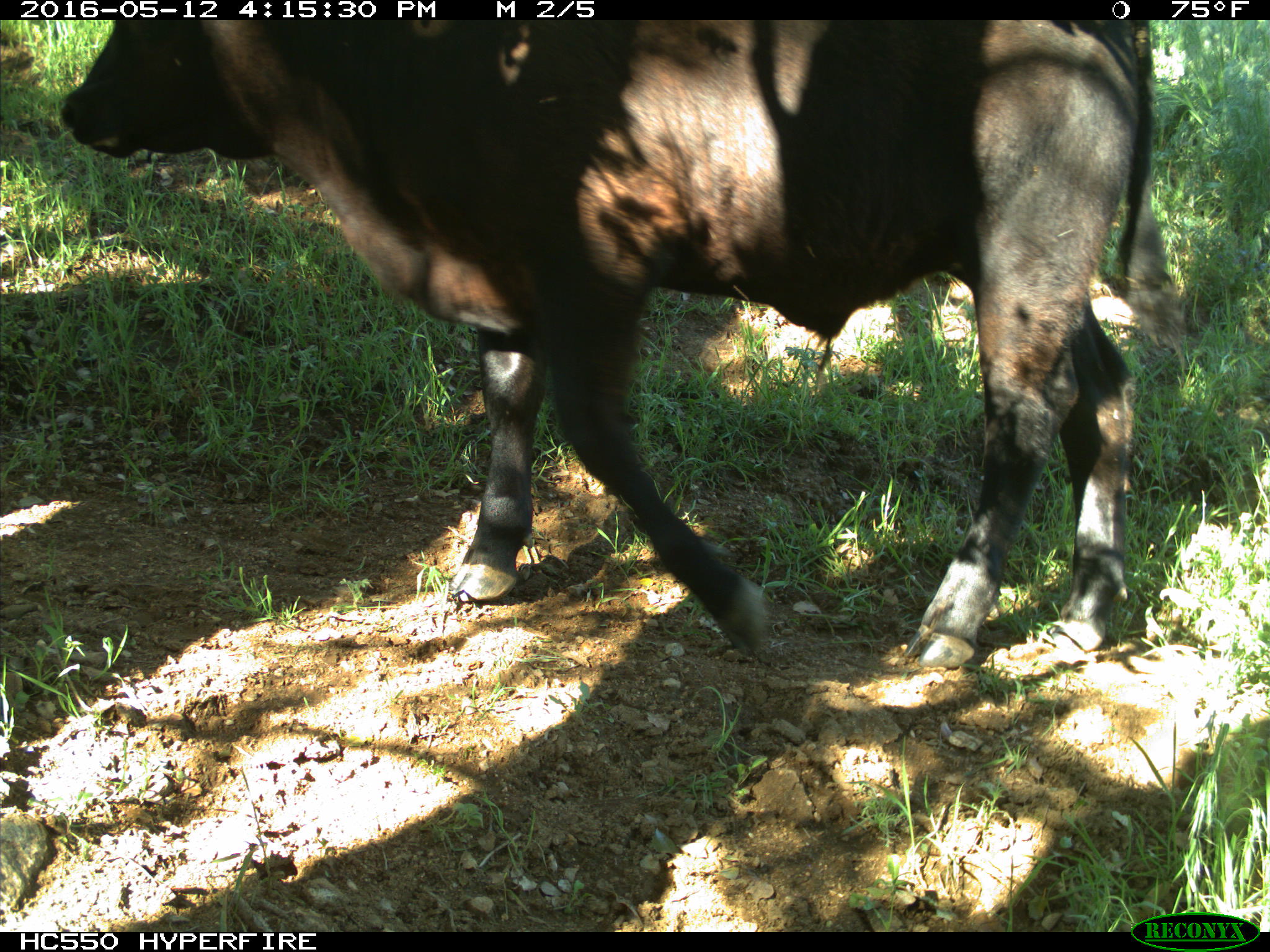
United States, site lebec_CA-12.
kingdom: Animalia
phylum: Chordata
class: Mammalia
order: Artiodactyla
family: Bovidae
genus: Bos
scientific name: Bos taurus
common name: domestic cow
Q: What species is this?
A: Bos taurus (domestic cow).